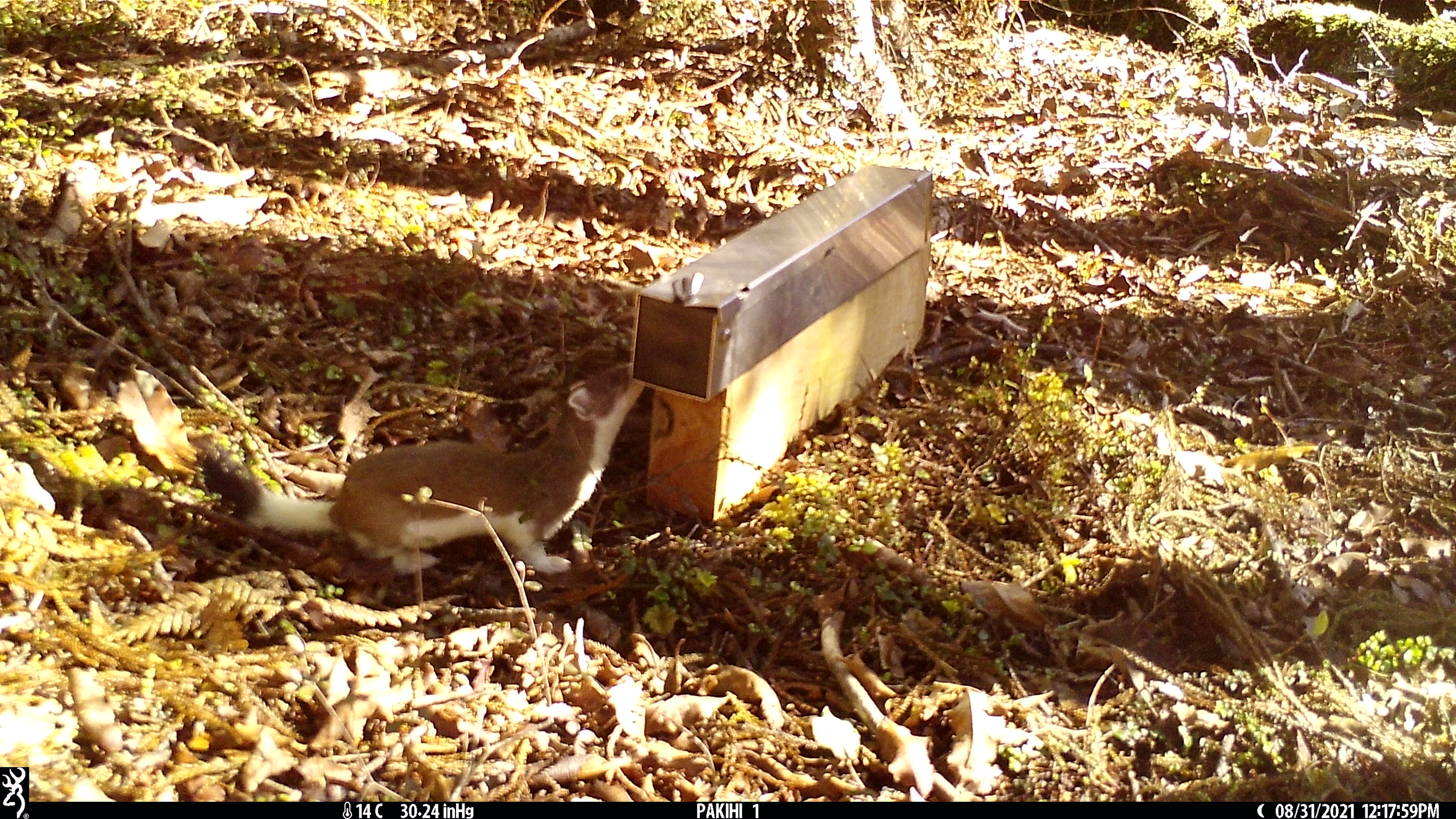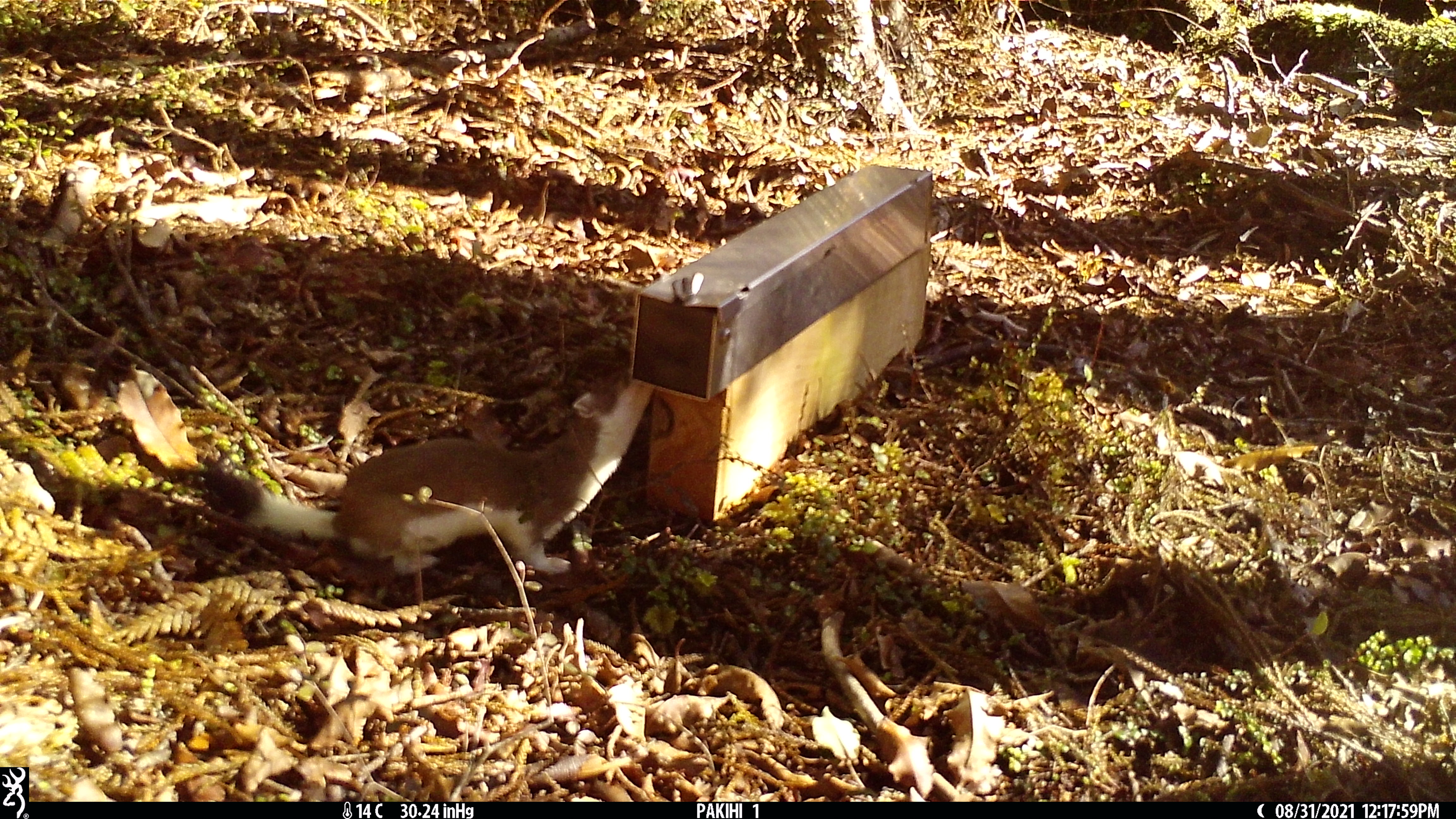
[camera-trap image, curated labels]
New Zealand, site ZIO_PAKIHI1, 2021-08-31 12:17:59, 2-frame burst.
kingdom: Animalia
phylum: Chordata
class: Mammalia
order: Carnivora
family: Mustelidae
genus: Mustela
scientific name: Mustela erminea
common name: stoat